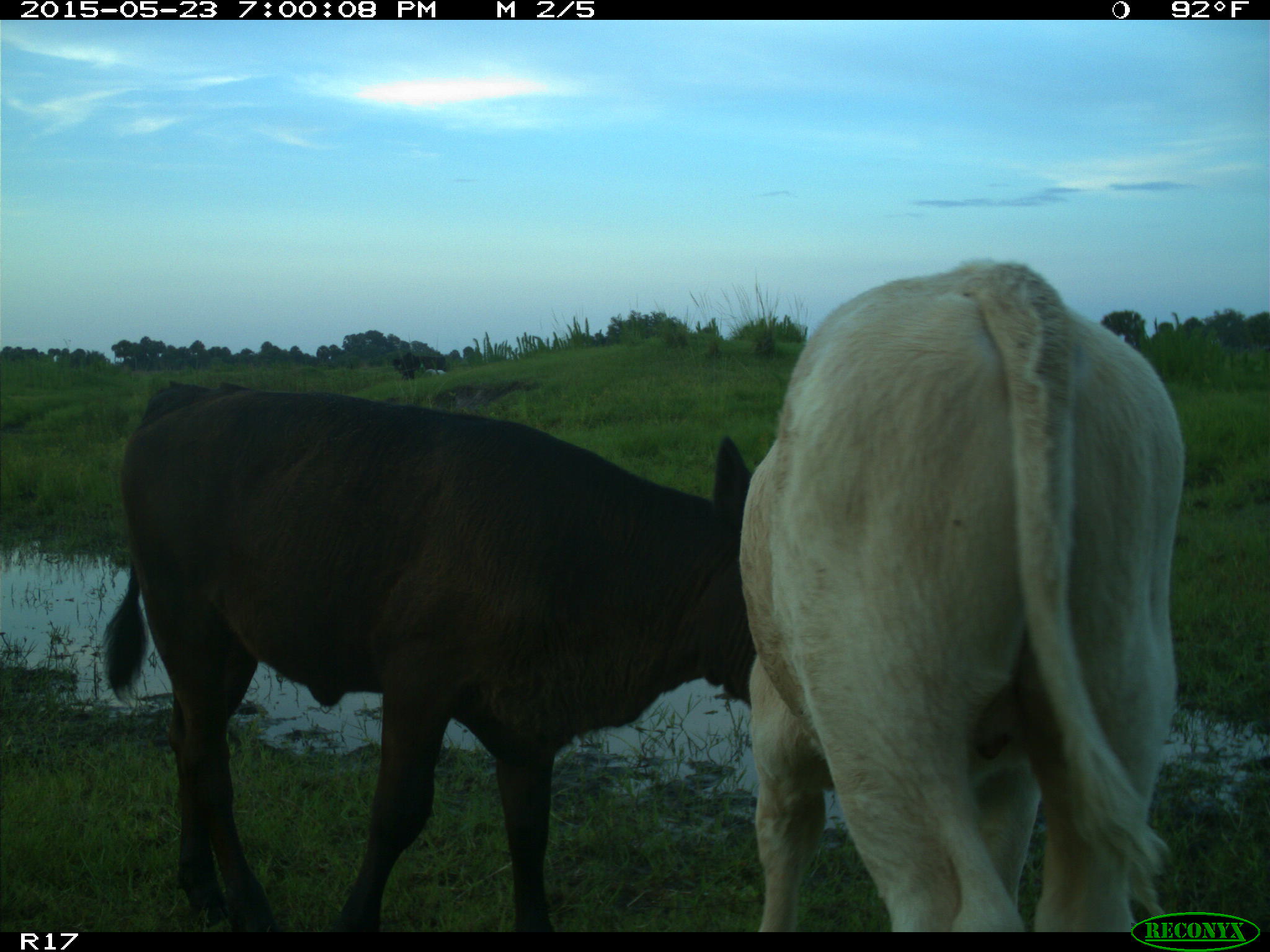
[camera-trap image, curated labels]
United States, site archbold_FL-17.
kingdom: Animalia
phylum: Chordata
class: Mammalia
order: Artiodactyla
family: Bovidae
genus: Bos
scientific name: Bos taurus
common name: domestic cow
Bos taurus (domestic cow).